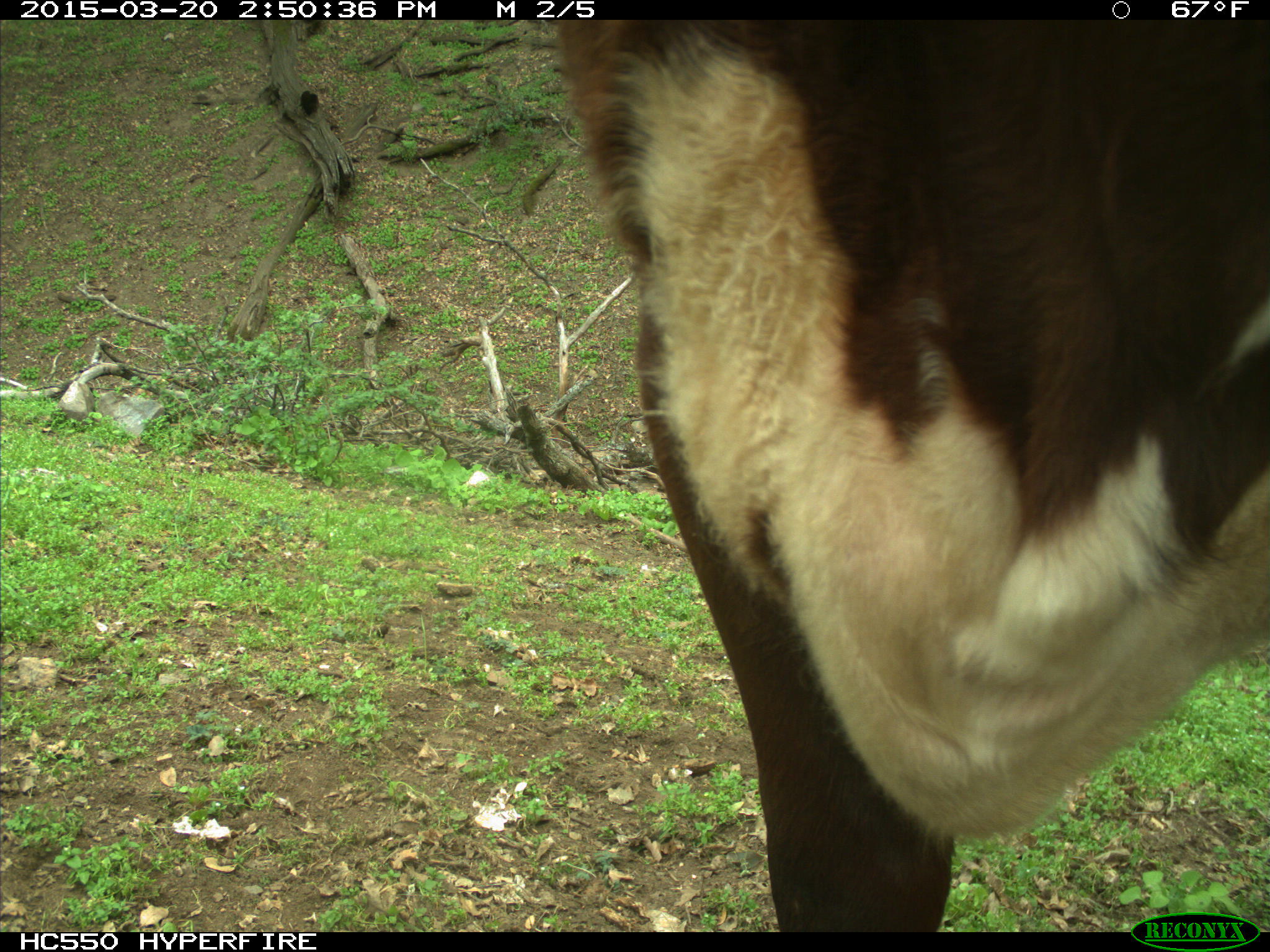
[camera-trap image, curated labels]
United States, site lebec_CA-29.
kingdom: Animalia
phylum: Chordata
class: Mammalia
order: Artiodactyla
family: Bovidae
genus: Bos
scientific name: Bos taurus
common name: domestic cow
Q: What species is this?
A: Bos taurus (domestic cow).